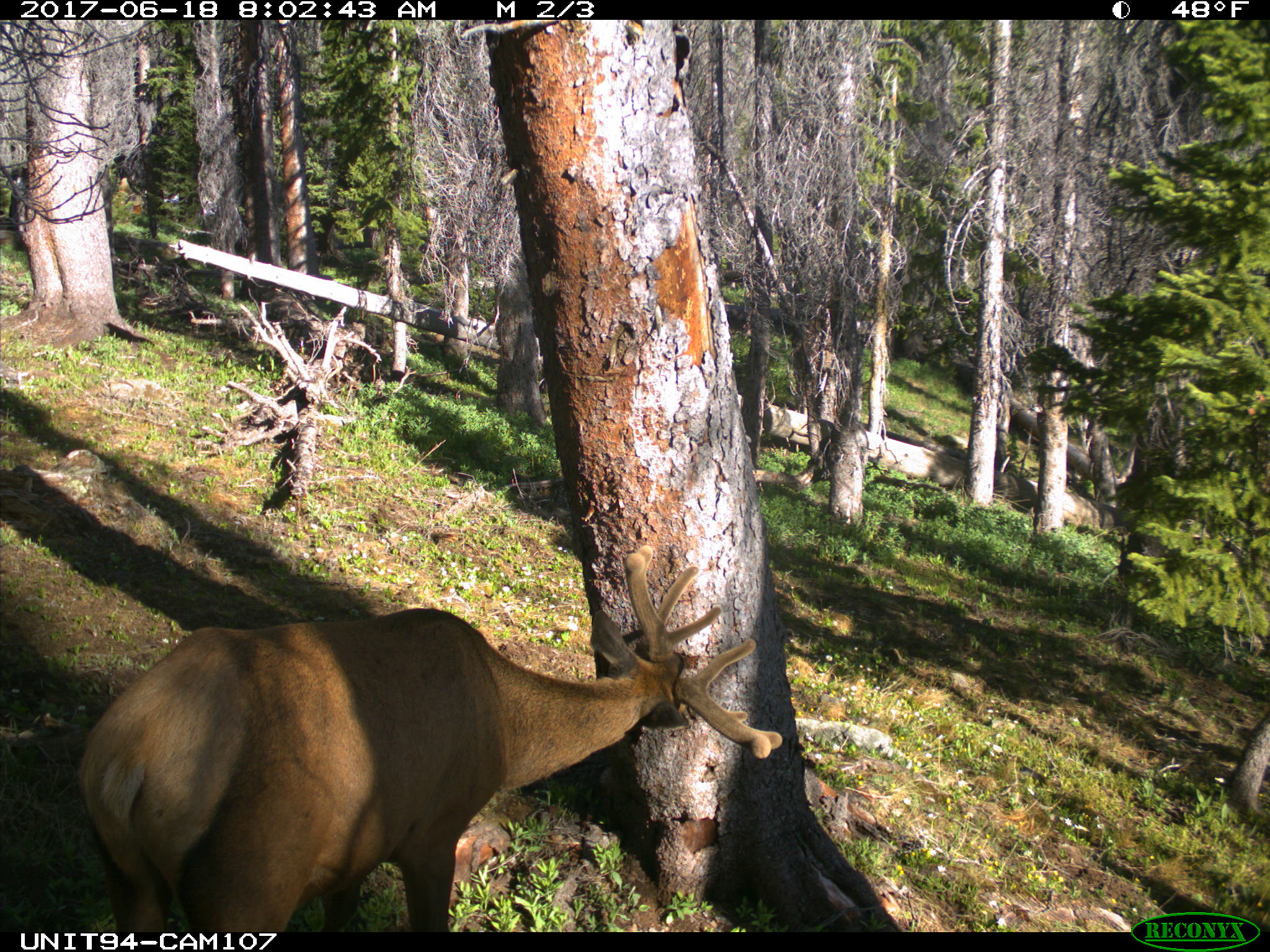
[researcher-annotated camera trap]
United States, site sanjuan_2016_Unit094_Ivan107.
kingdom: Animalia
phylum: Chordata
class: Mammalia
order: Artiodactyla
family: Cervidae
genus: Cervus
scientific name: Cervus elaphus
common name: red deer